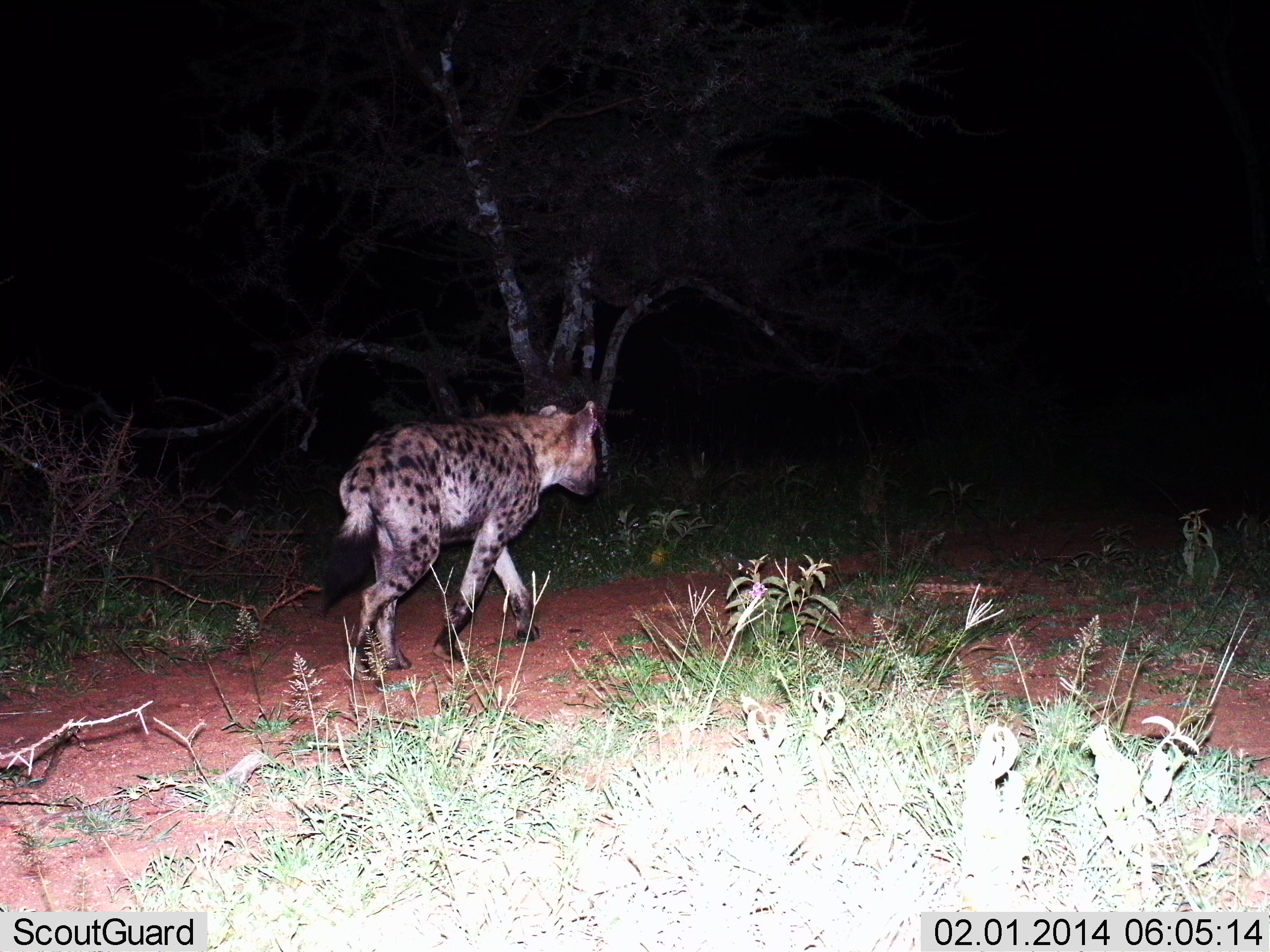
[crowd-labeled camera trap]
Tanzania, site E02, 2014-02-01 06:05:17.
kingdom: Animalia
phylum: Chordata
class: Mammalia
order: Carnivora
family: Hyaenidae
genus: Crocuta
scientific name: Crocuta crocuta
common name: spotted hyena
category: hyenaspotted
Hyenaspotted (spotted hyena) (Crocuta crocuta), count 1. Behavior (volunteer vote fractions): standing 0%, resting 0%, moving 100%, interacting 0%. Young present (vote fraction): 0%. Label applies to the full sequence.